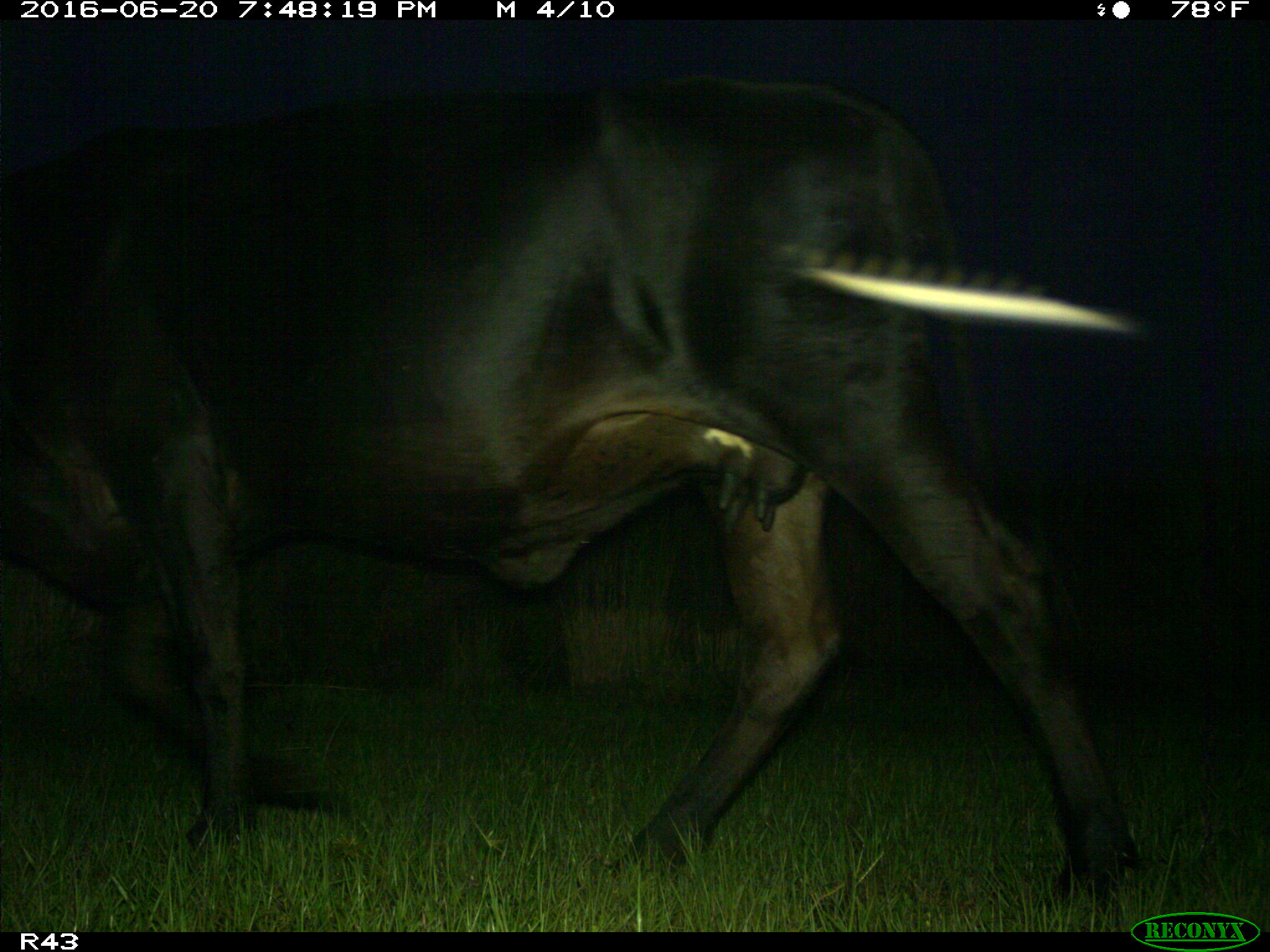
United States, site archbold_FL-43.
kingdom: Animalia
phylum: Chordata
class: Mammalia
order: Artiodactyla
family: Bovidae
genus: Bos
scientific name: Bos taurus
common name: domestic cow